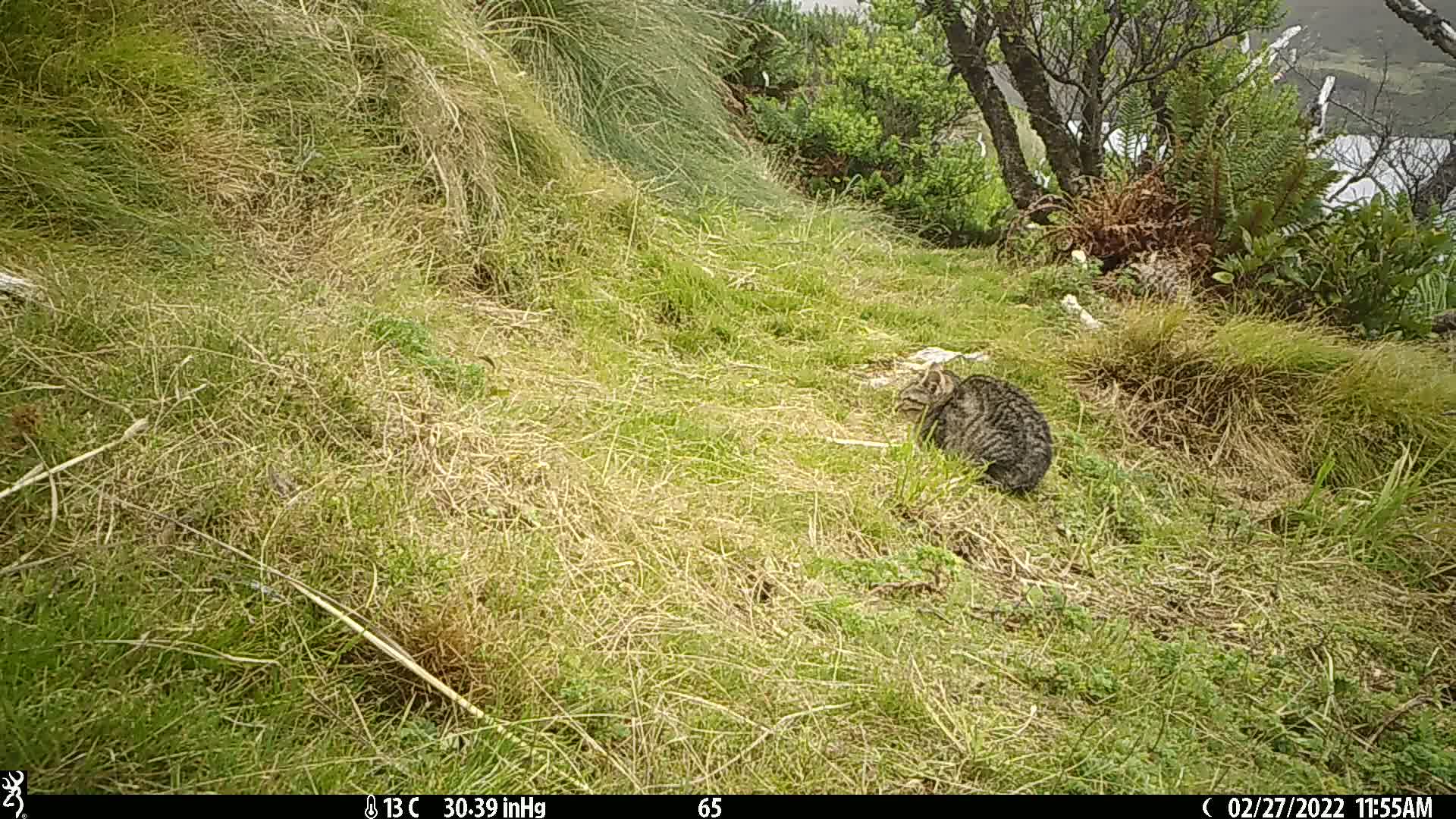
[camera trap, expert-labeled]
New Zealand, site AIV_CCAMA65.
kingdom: Animalia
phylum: Chordata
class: Mammalia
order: Carnivora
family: Felidae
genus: Felis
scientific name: Felis catus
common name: domestic cat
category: cat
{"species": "cat (domestic cat) (Felis catus)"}